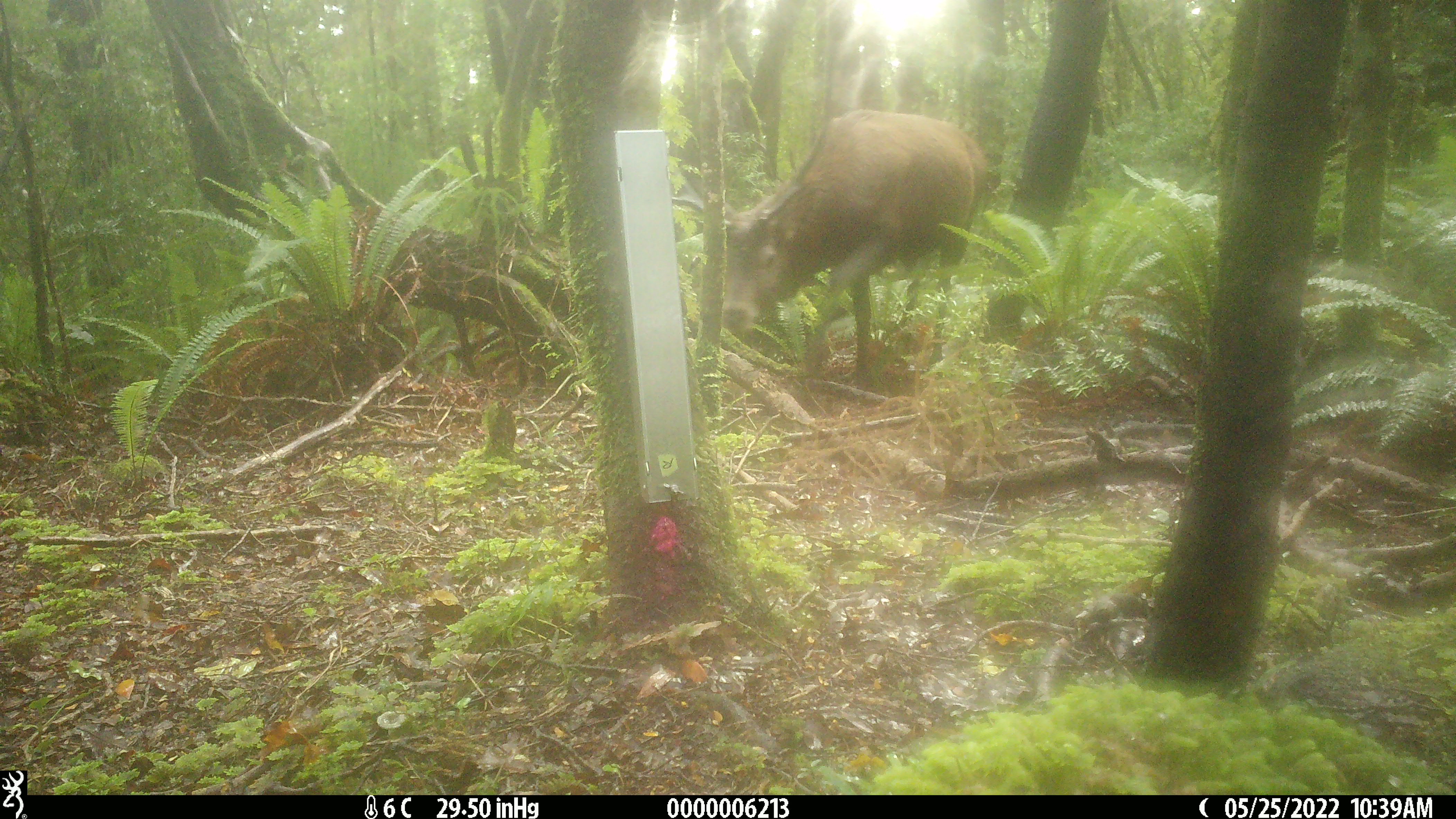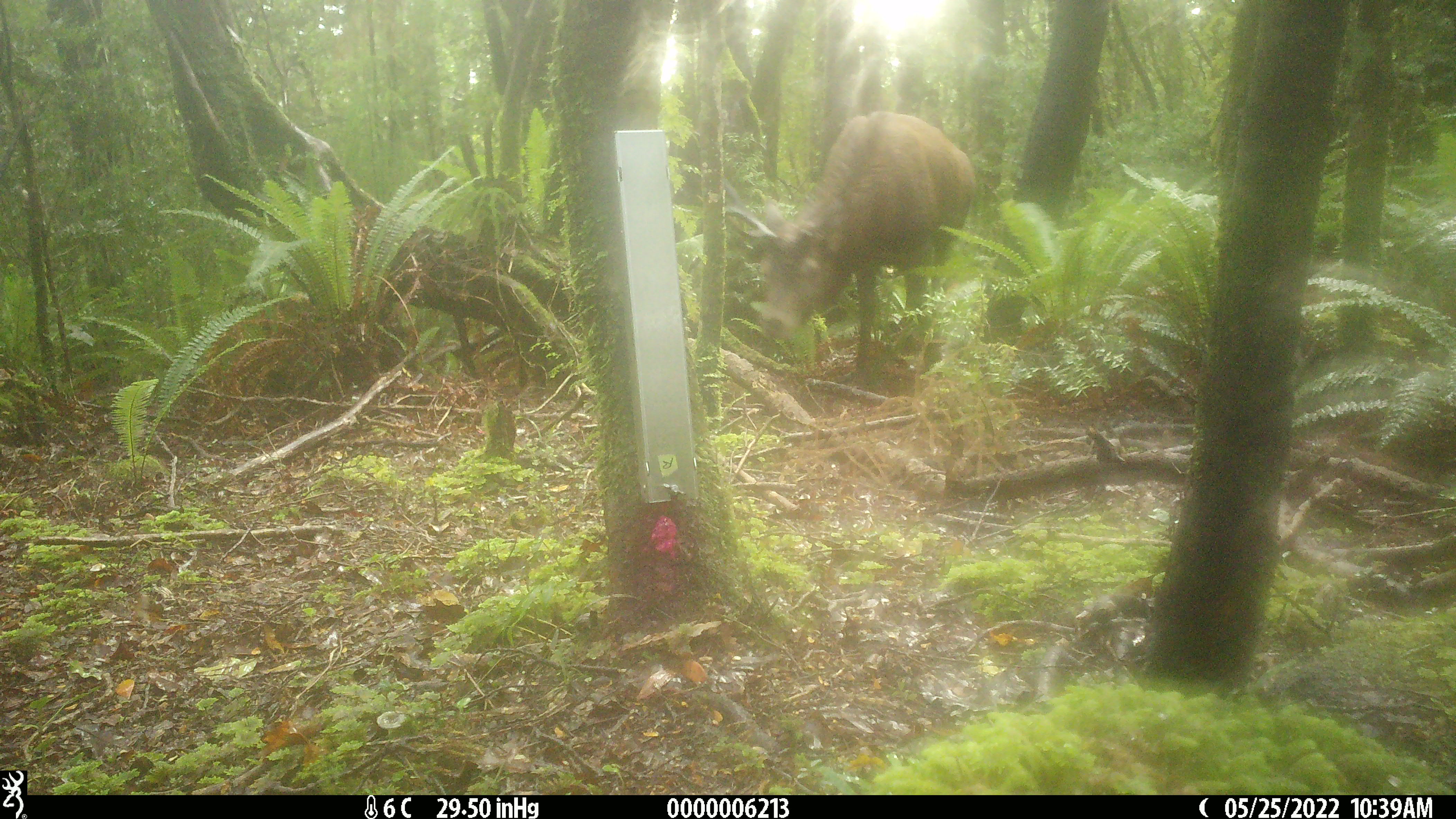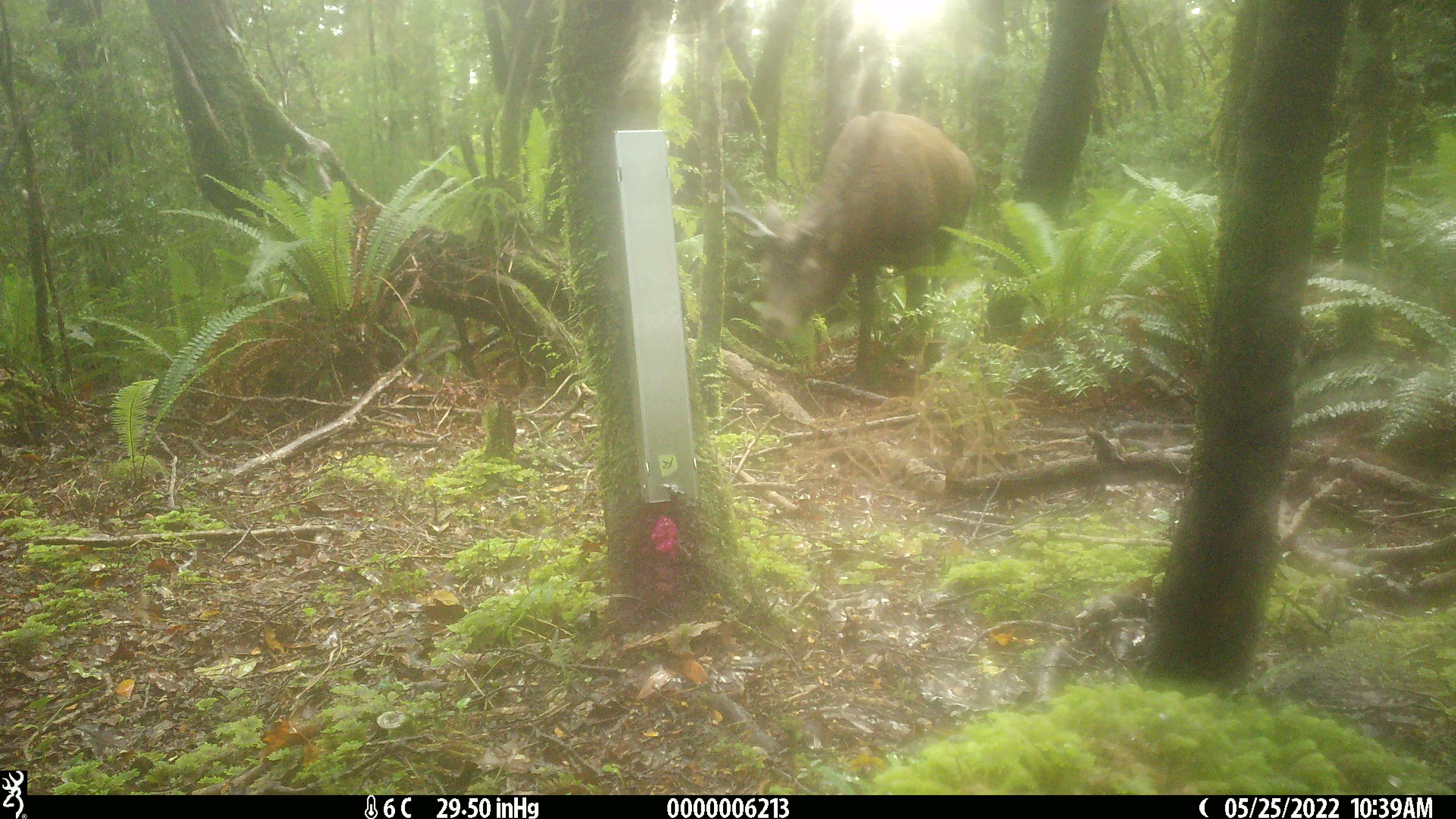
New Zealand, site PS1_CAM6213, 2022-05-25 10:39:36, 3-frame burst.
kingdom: Animalia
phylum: Chordata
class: Mammalia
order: Artiodactyla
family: Cervidae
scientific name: Cervidae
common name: deer